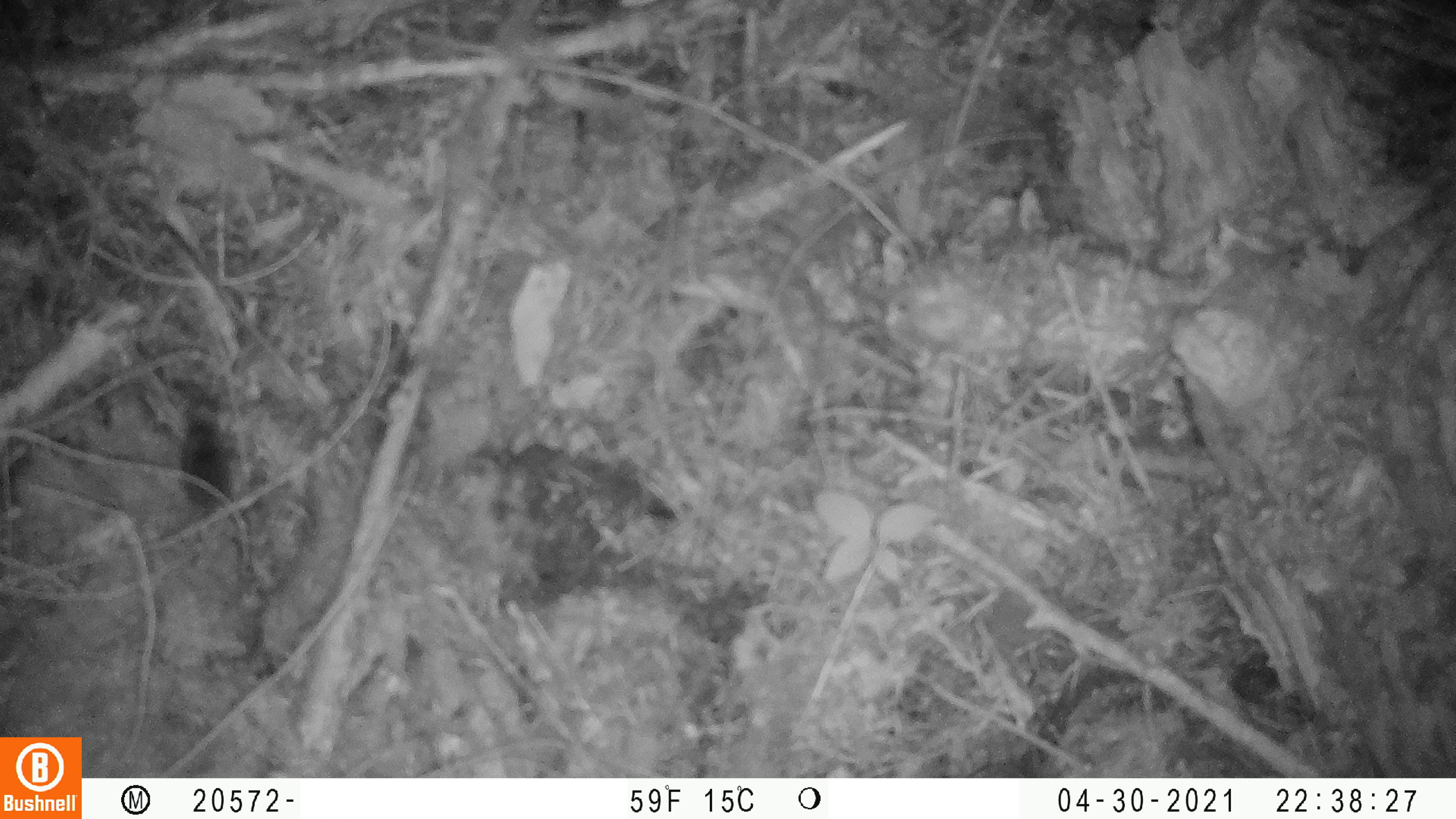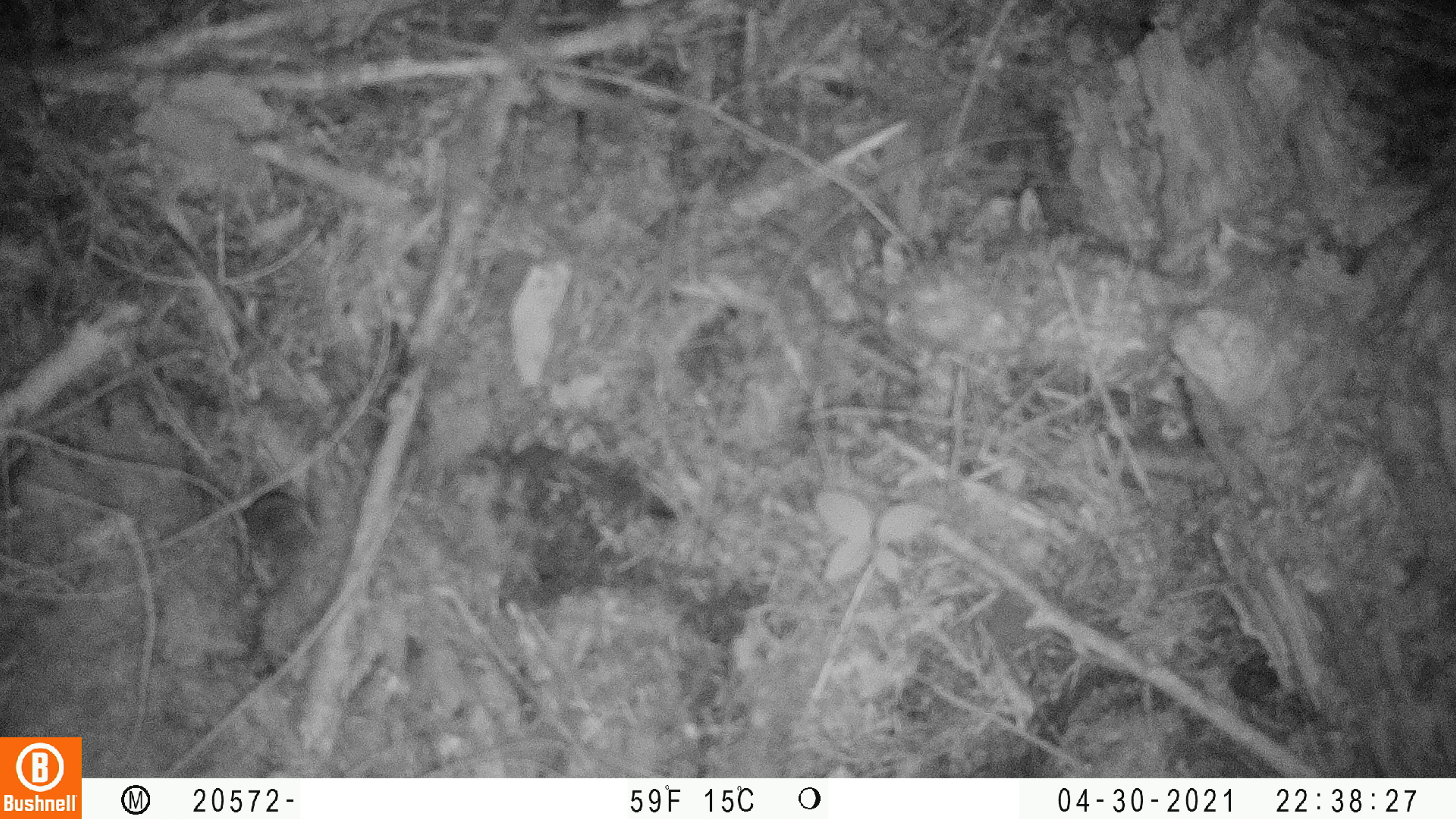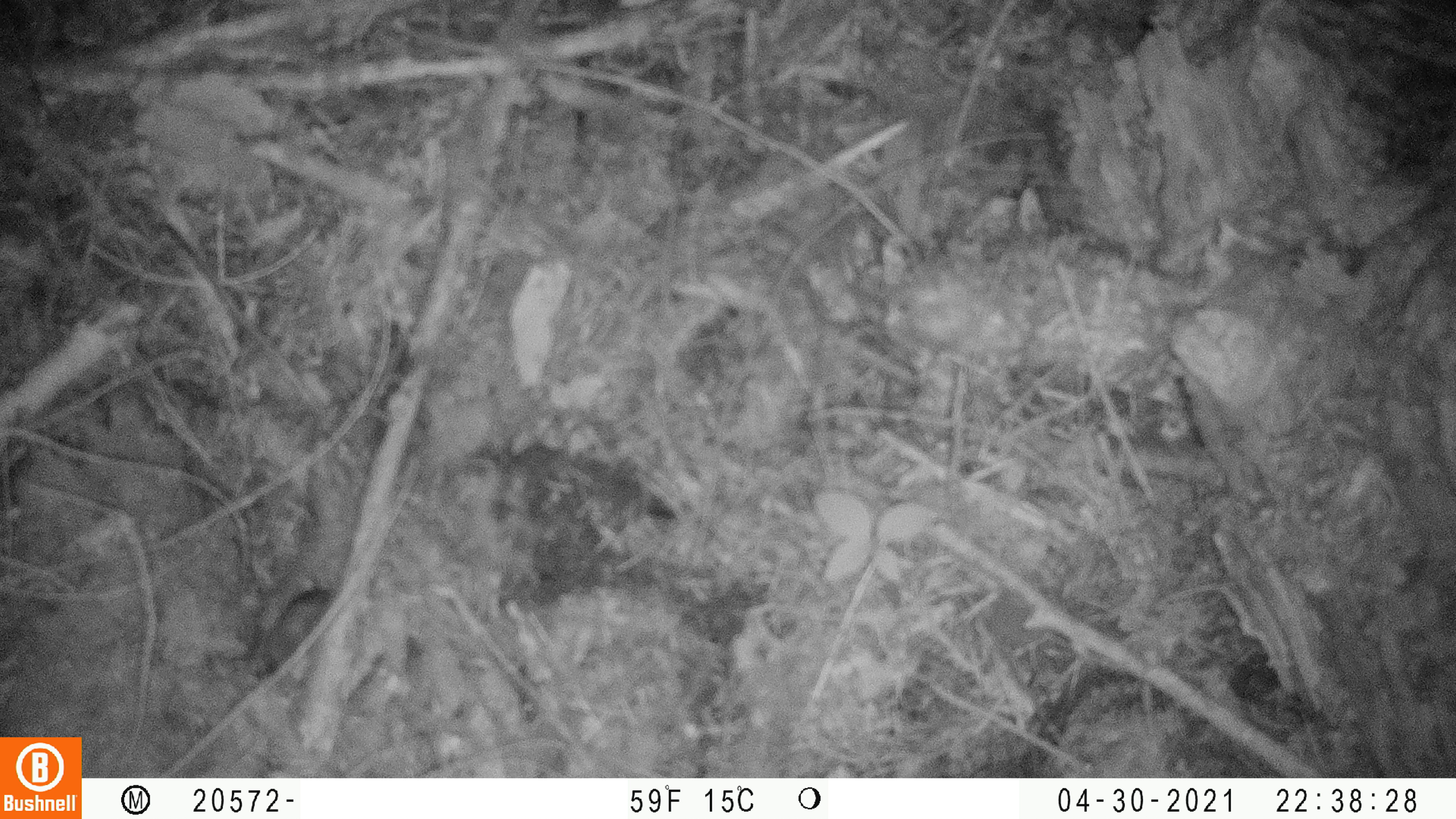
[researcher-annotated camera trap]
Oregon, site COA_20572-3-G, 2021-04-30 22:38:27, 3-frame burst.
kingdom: Animalia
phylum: Chordata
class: Mammalia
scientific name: Mammalia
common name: small mammal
Small mammal (Mammalia).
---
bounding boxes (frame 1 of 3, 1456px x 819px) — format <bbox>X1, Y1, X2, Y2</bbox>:
small mammal: <bbox>171, 399, 241, 526</bbox>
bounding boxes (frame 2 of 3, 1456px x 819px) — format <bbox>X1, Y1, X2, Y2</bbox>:
small mammal: <bbox>227, 486, 325, 570</bbox>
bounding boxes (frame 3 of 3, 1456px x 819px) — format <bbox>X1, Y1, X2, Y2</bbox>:
small mammal: <bbox>244, 582, 338, 689</bbox>